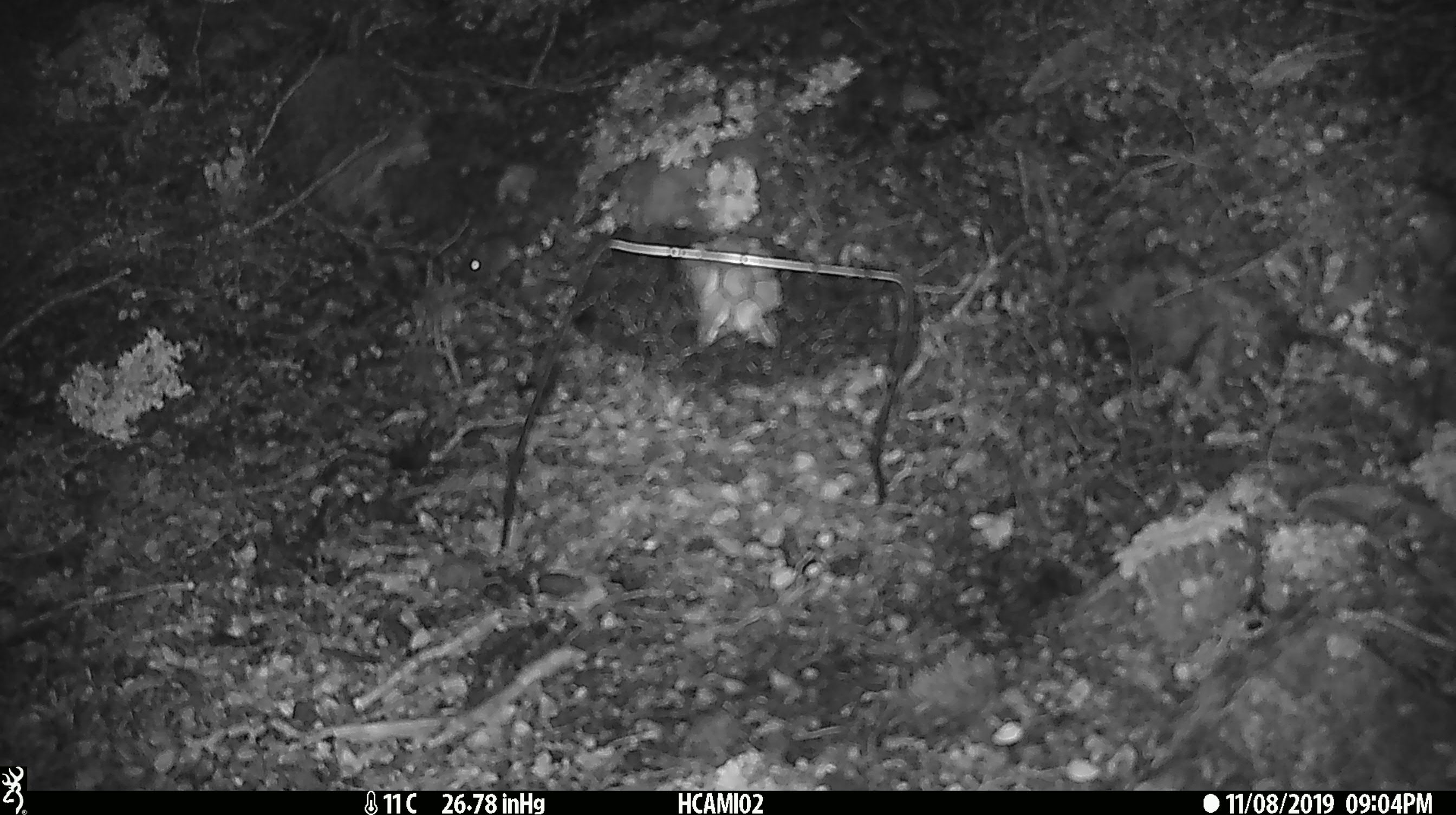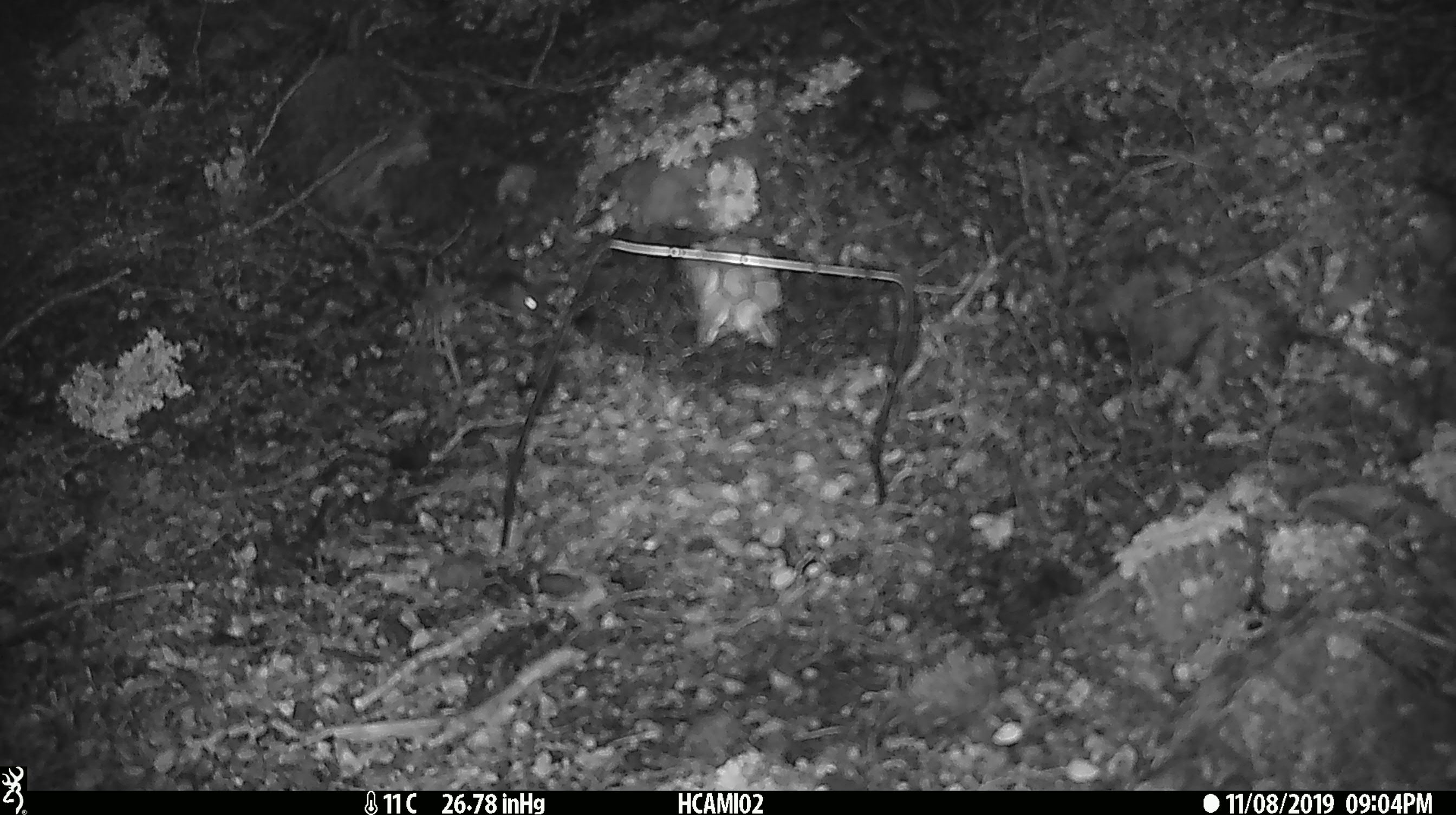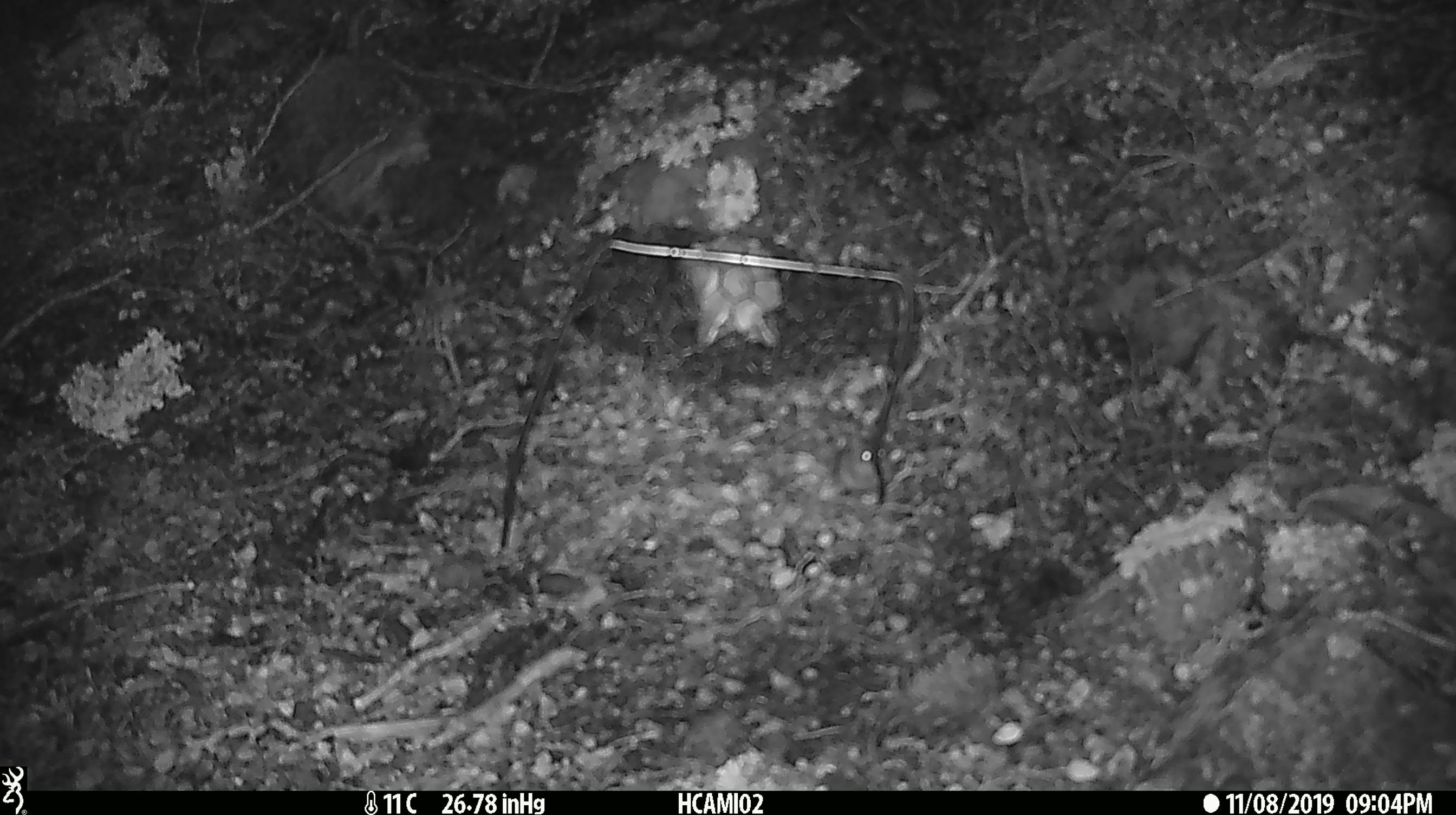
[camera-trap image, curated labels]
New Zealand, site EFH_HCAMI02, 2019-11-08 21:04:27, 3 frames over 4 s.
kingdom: Animalia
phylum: Chordata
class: Mammalia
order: Rodentia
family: Muridae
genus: Mus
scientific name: Mus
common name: mouse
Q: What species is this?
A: Mouse (Mus).